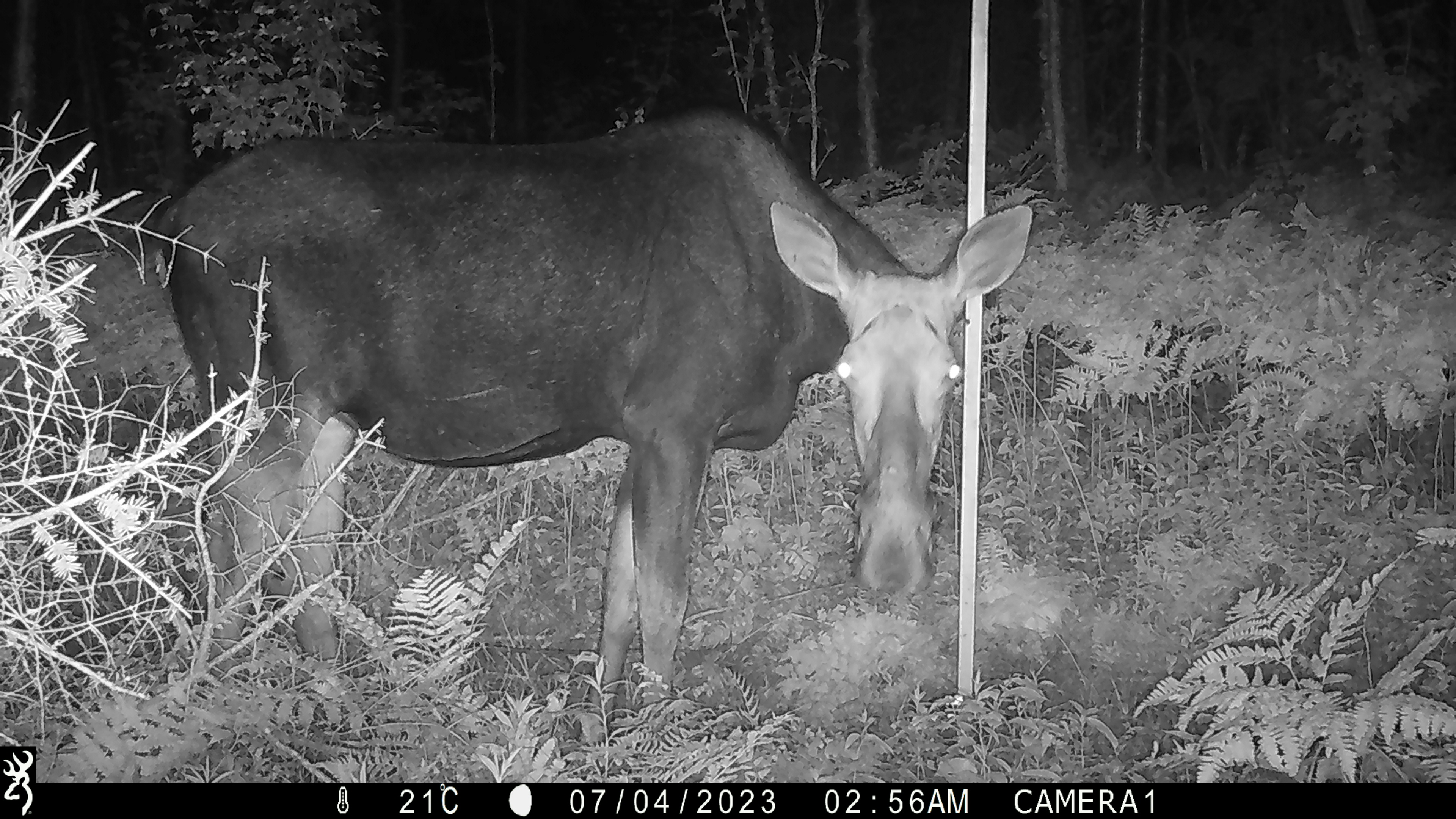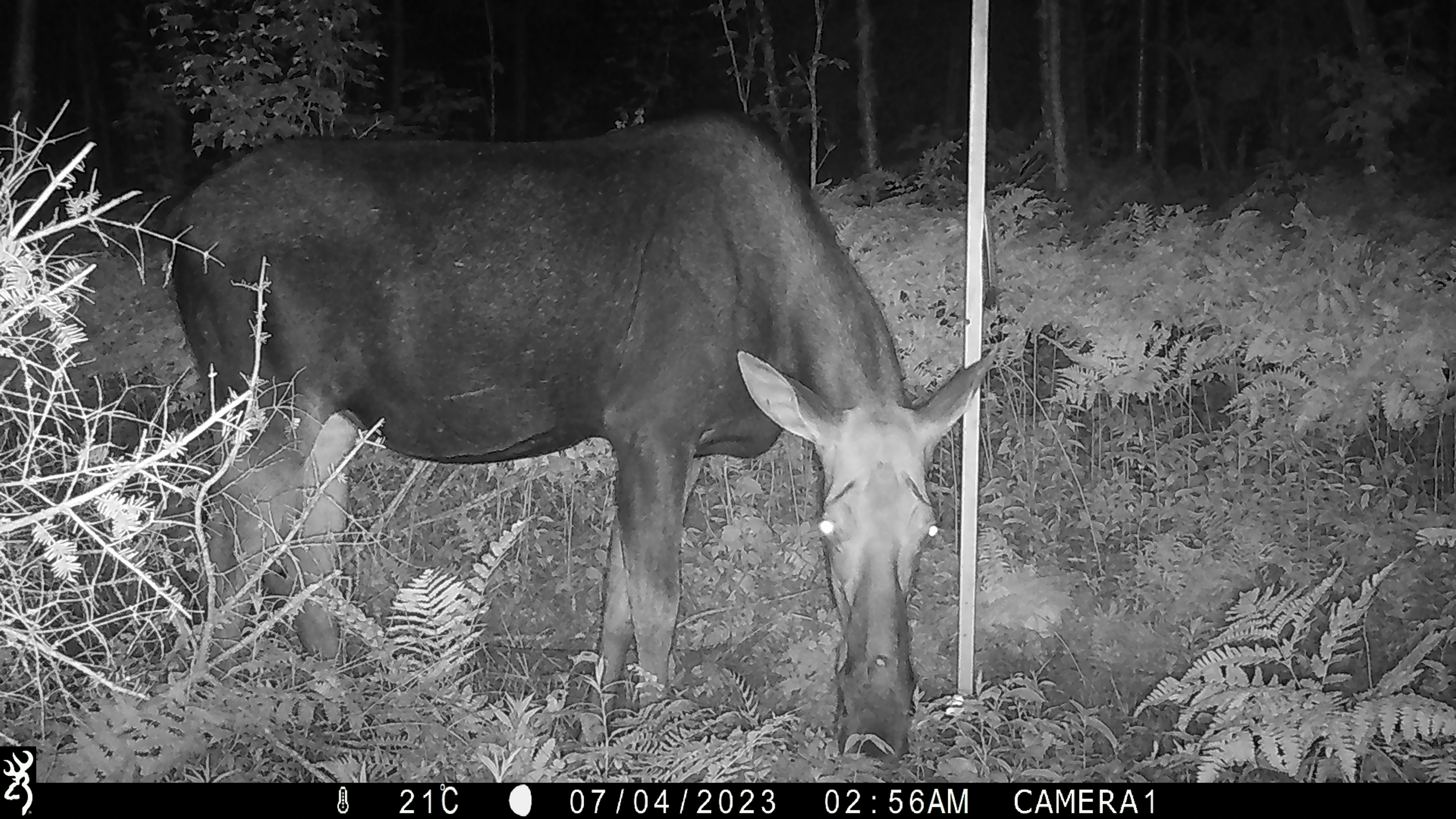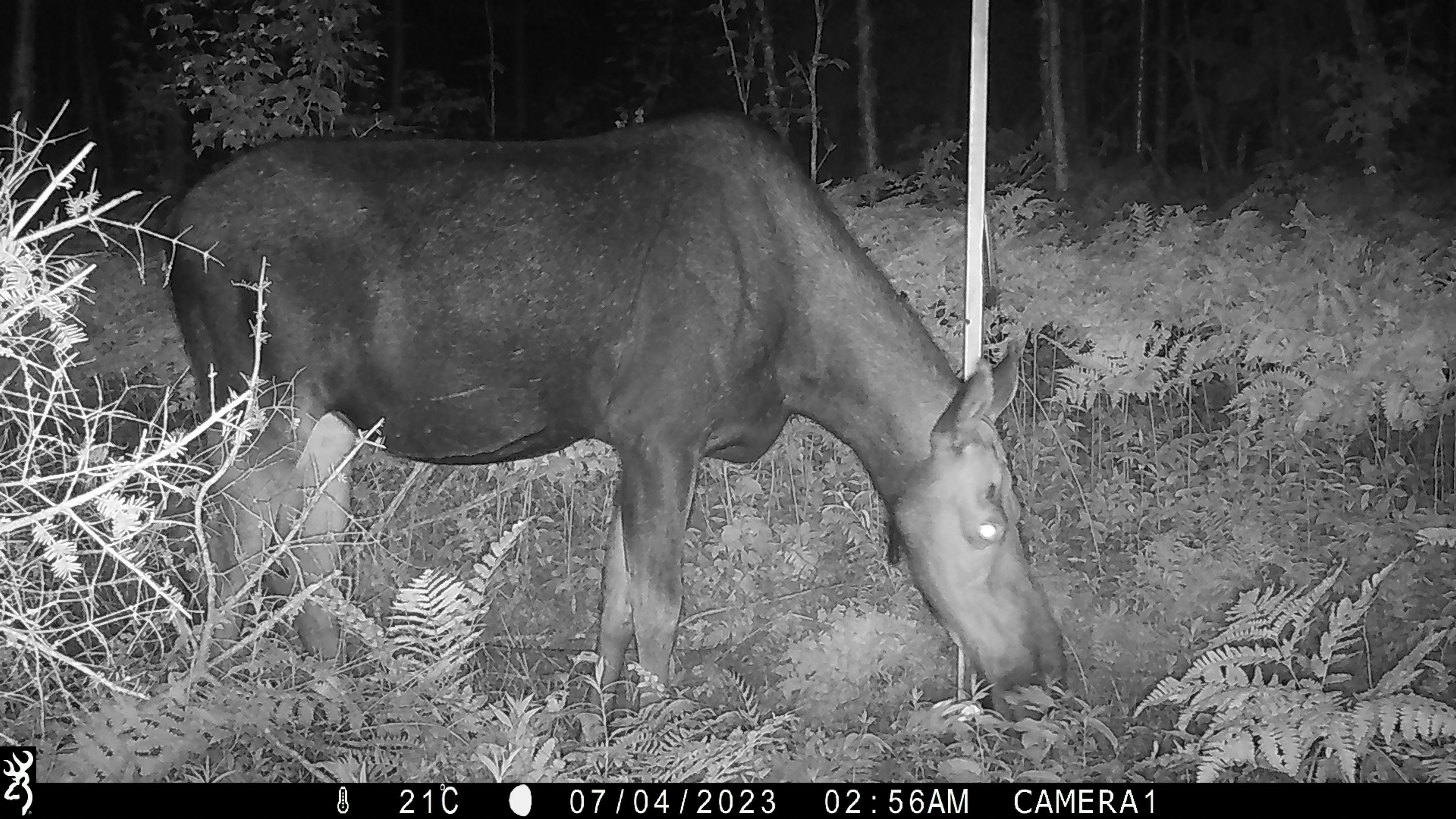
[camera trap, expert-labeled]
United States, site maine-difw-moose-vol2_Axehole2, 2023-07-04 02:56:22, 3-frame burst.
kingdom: Animalia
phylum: Chordata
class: Mammalia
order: Artiodactyla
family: Cervidae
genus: Alces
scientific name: Alces alces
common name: moose